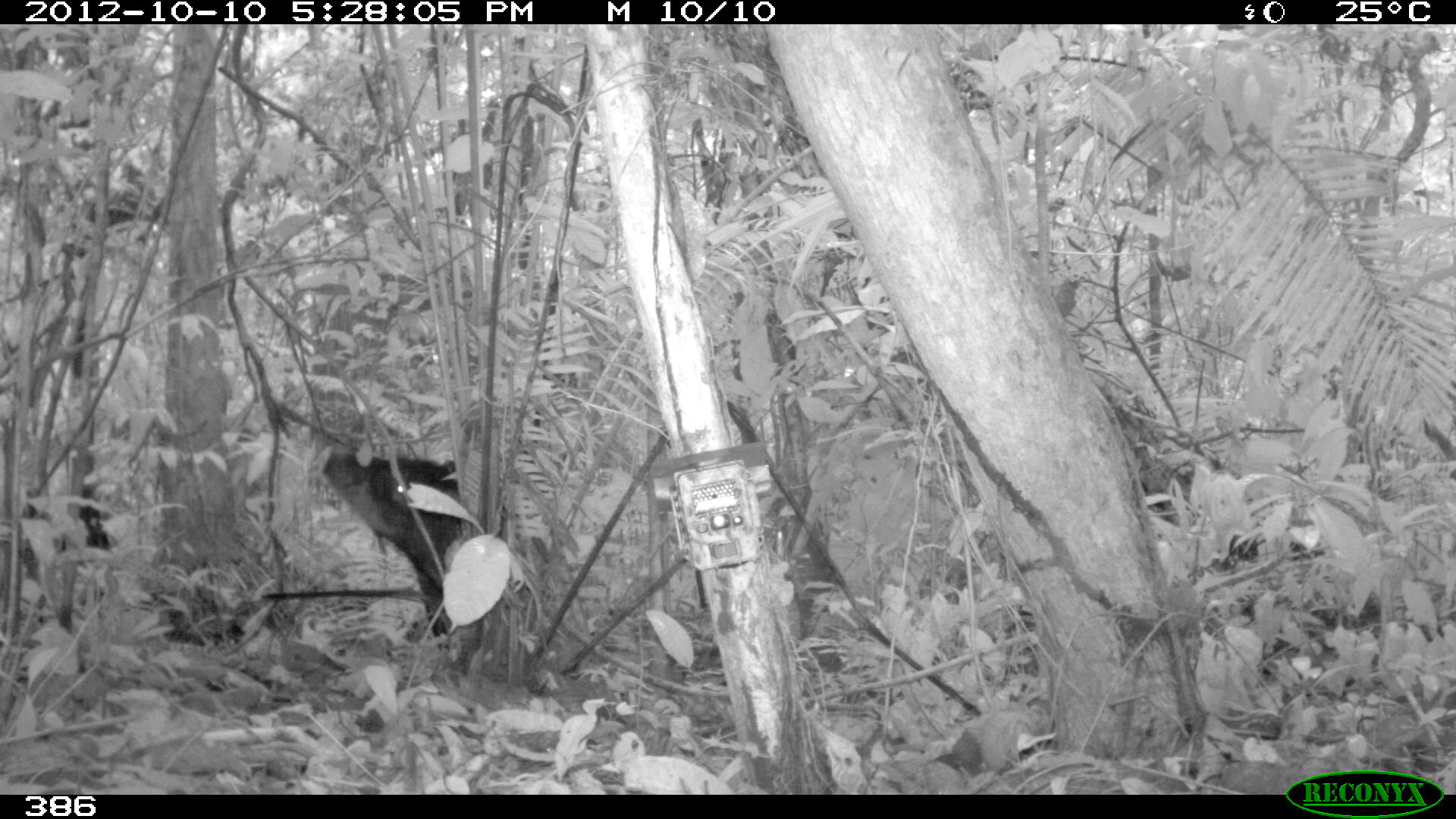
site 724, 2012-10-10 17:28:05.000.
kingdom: Animalia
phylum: Chordata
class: Mammalia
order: Artiodactyla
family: Tayassuidae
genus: Tayassu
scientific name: Tayassu pecari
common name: white-lipped peccary